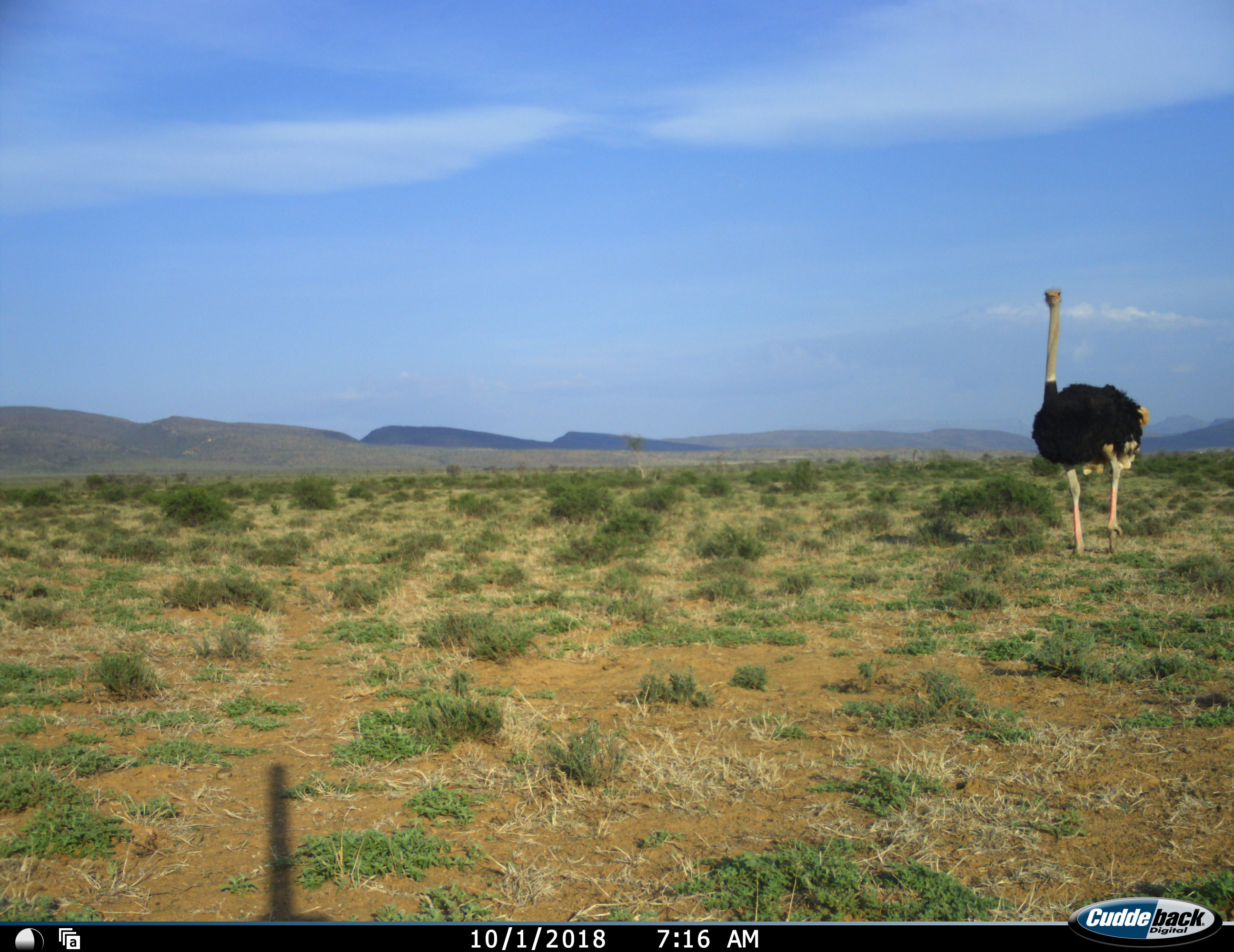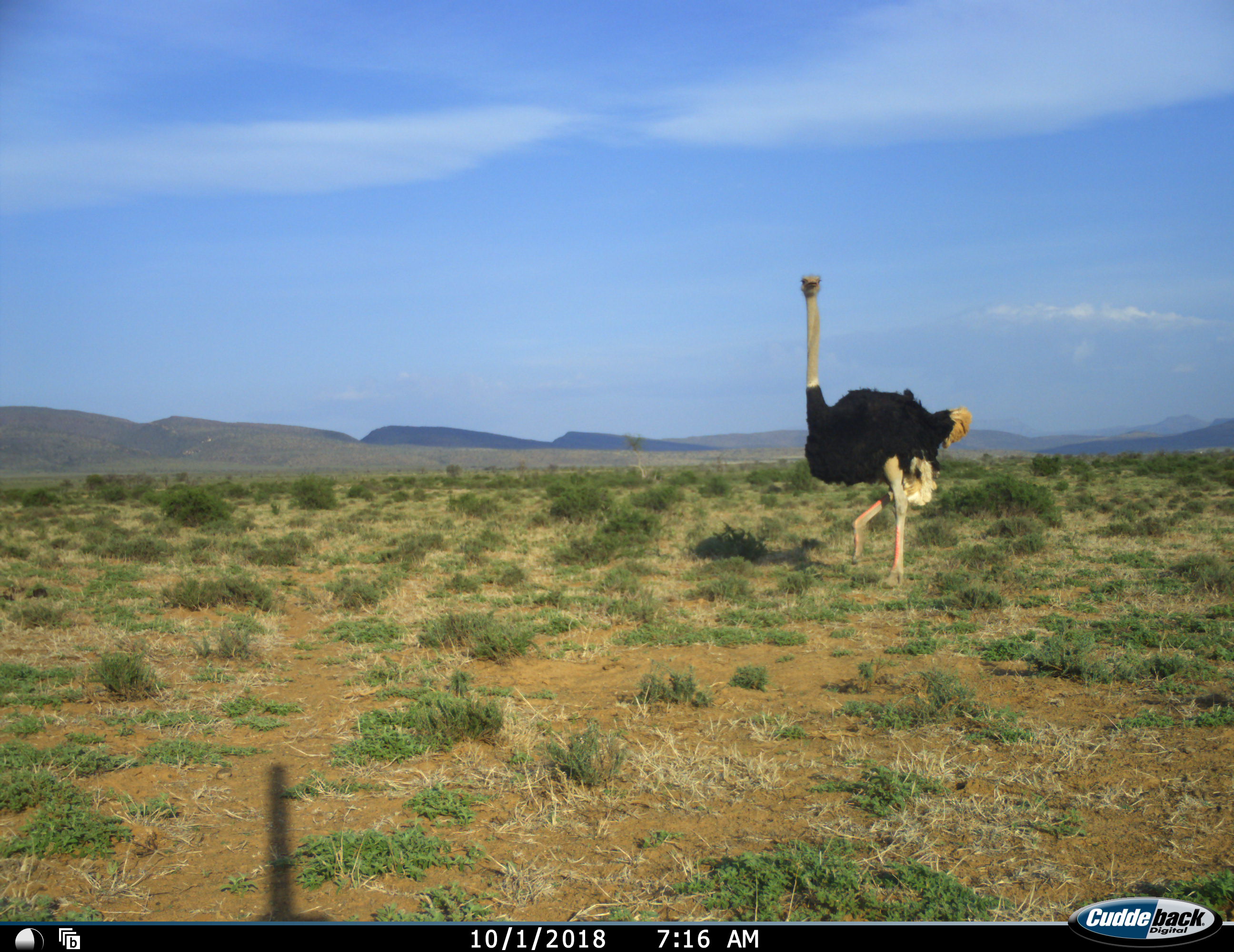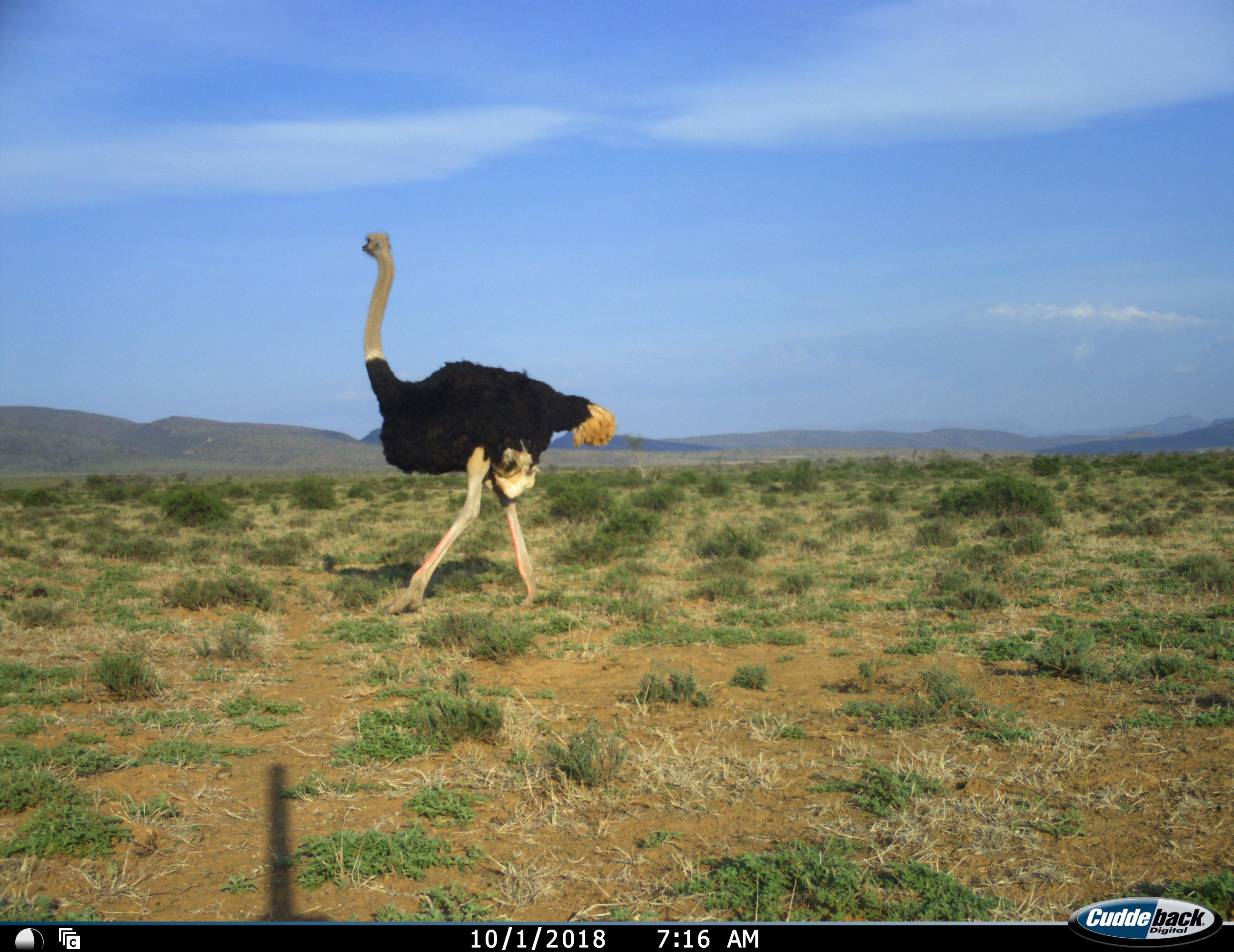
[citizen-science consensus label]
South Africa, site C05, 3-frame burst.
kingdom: Animalia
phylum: Chordata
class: Aves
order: Struthioniformes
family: Struthionidae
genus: Struthio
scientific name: Struthio camelus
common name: ostrich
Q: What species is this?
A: Ostrich (Struthio camelus).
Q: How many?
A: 1.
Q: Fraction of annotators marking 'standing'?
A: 0%.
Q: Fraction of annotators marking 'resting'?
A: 0%.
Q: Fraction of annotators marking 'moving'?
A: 100%.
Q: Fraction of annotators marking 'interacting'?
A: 0%.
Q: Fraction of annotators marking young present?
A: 0%.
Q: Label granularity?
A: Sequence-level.